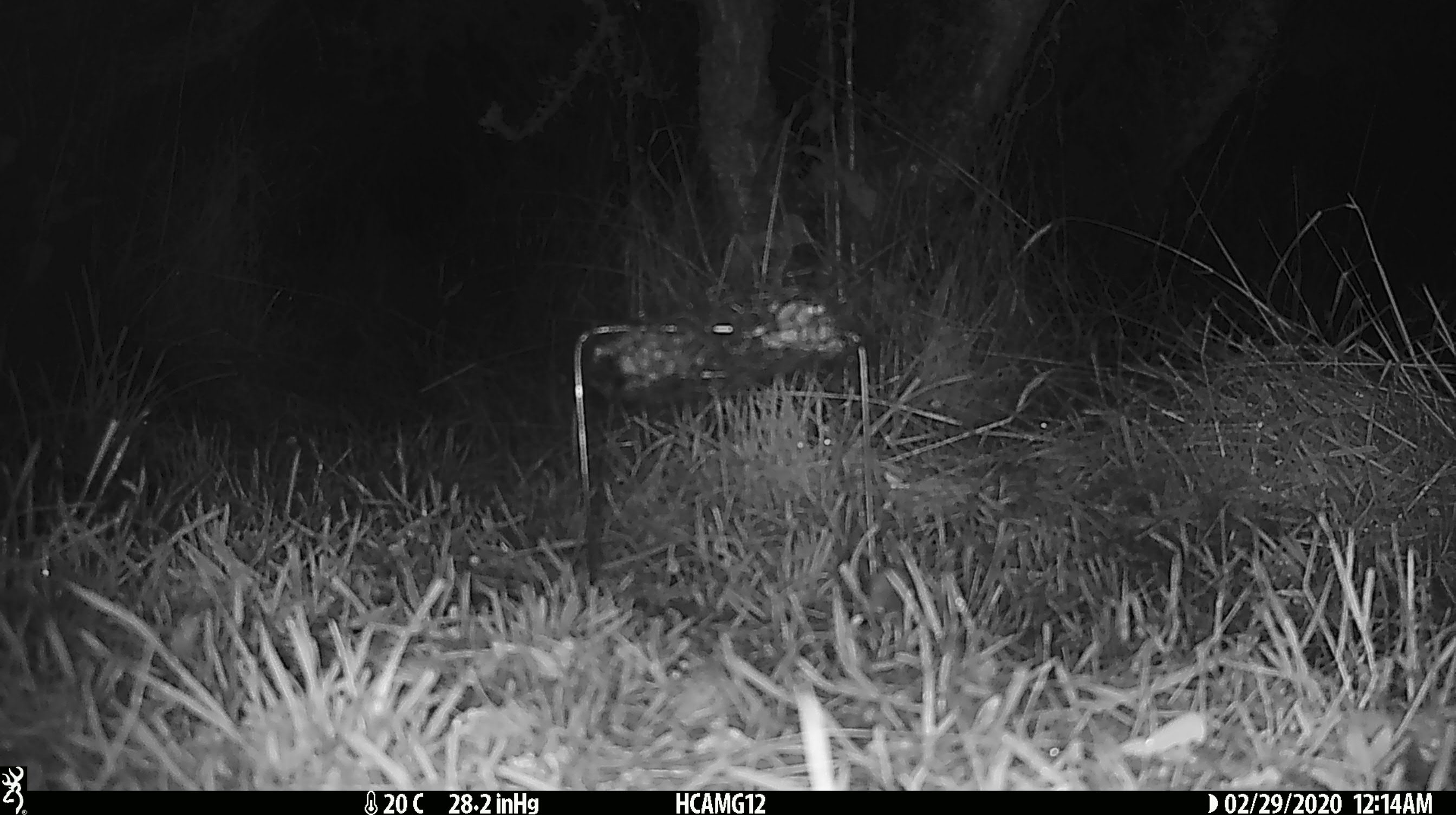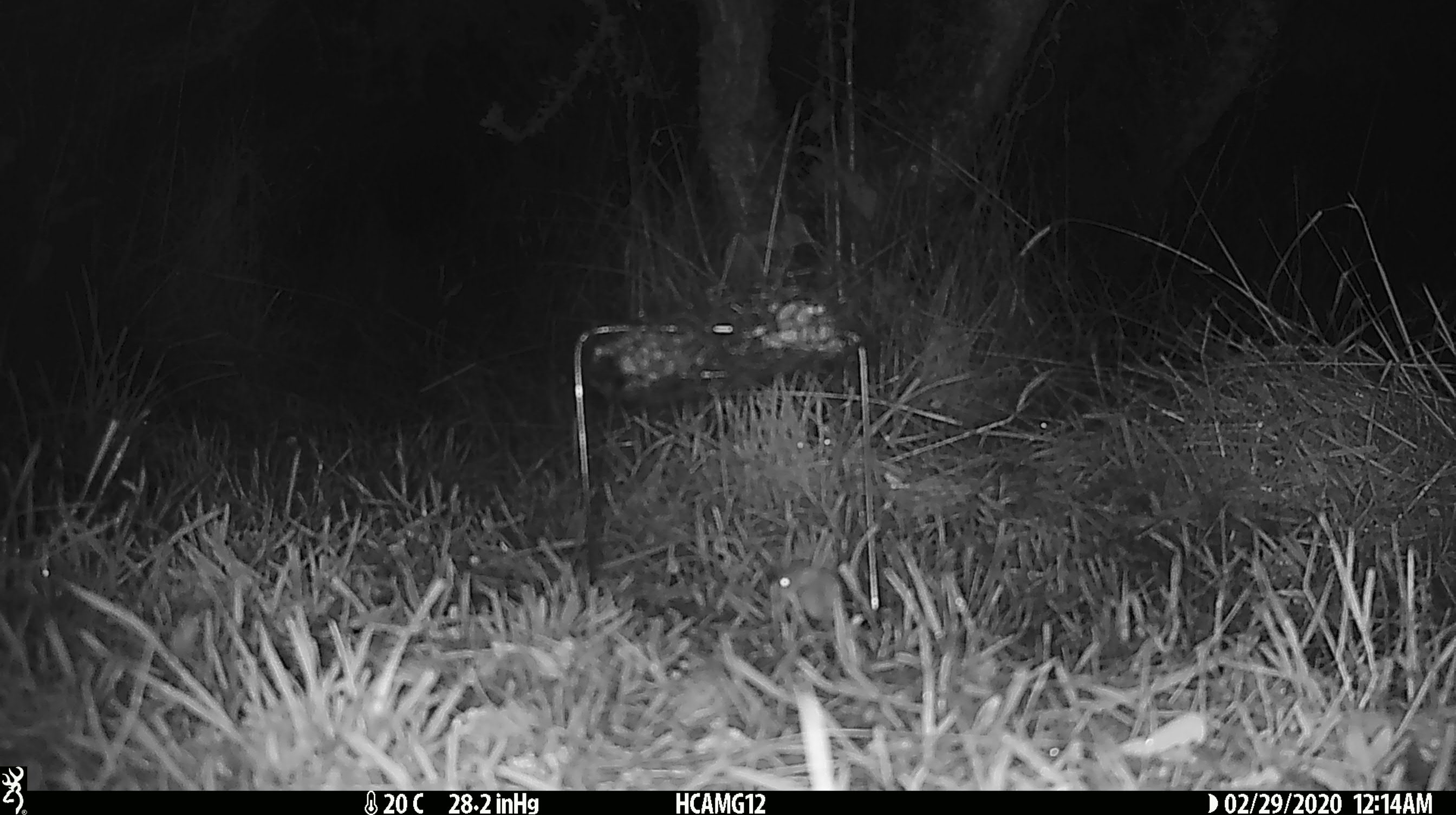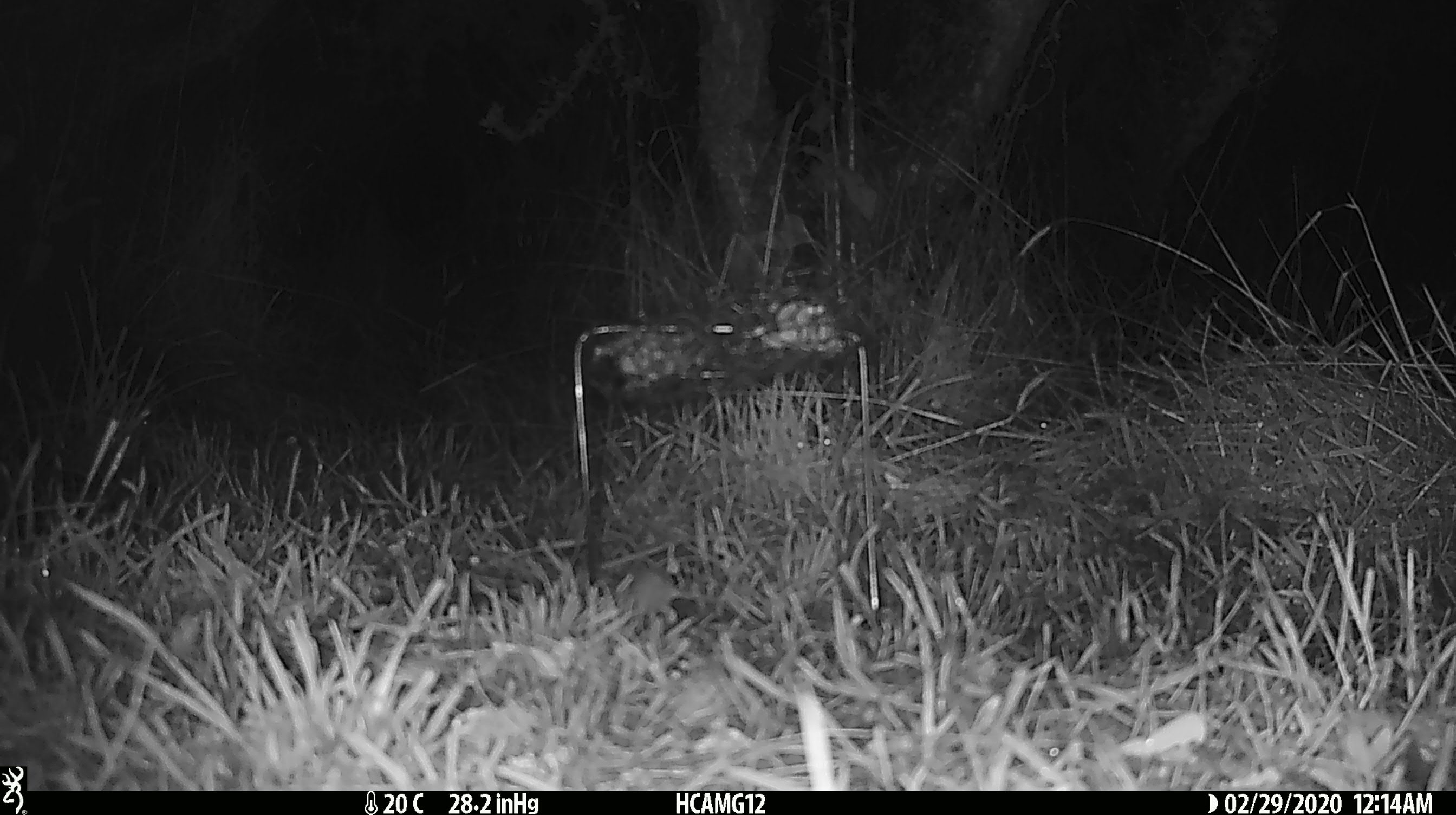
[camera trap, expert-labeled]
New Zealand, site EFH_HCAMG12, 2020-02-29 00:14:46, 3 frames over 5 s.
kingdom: Animalia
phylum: Chordata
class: Mammalia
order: Rodentia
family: Muridae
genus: Mus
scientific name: Mus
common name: mouse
Mouse (Mus).